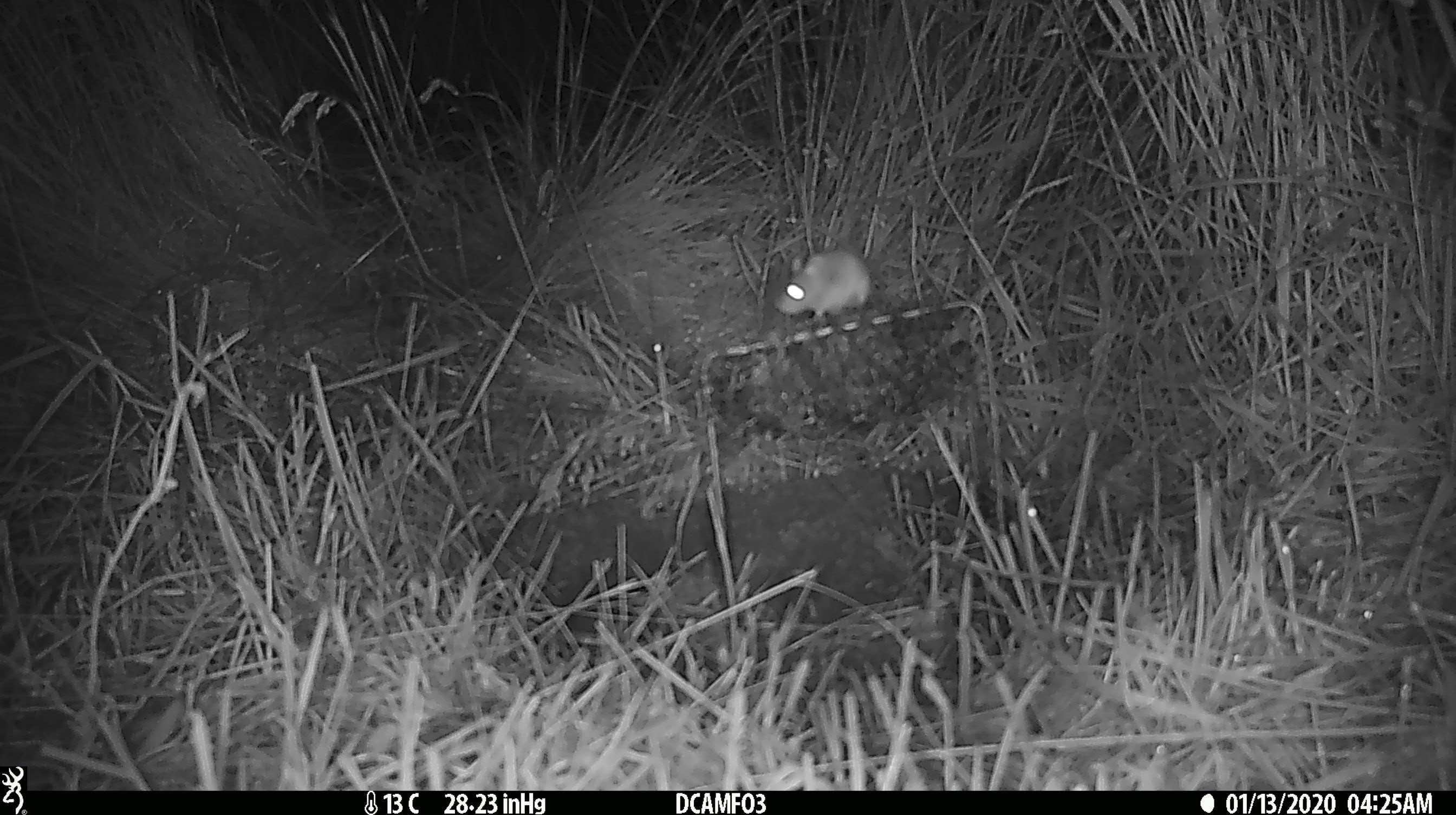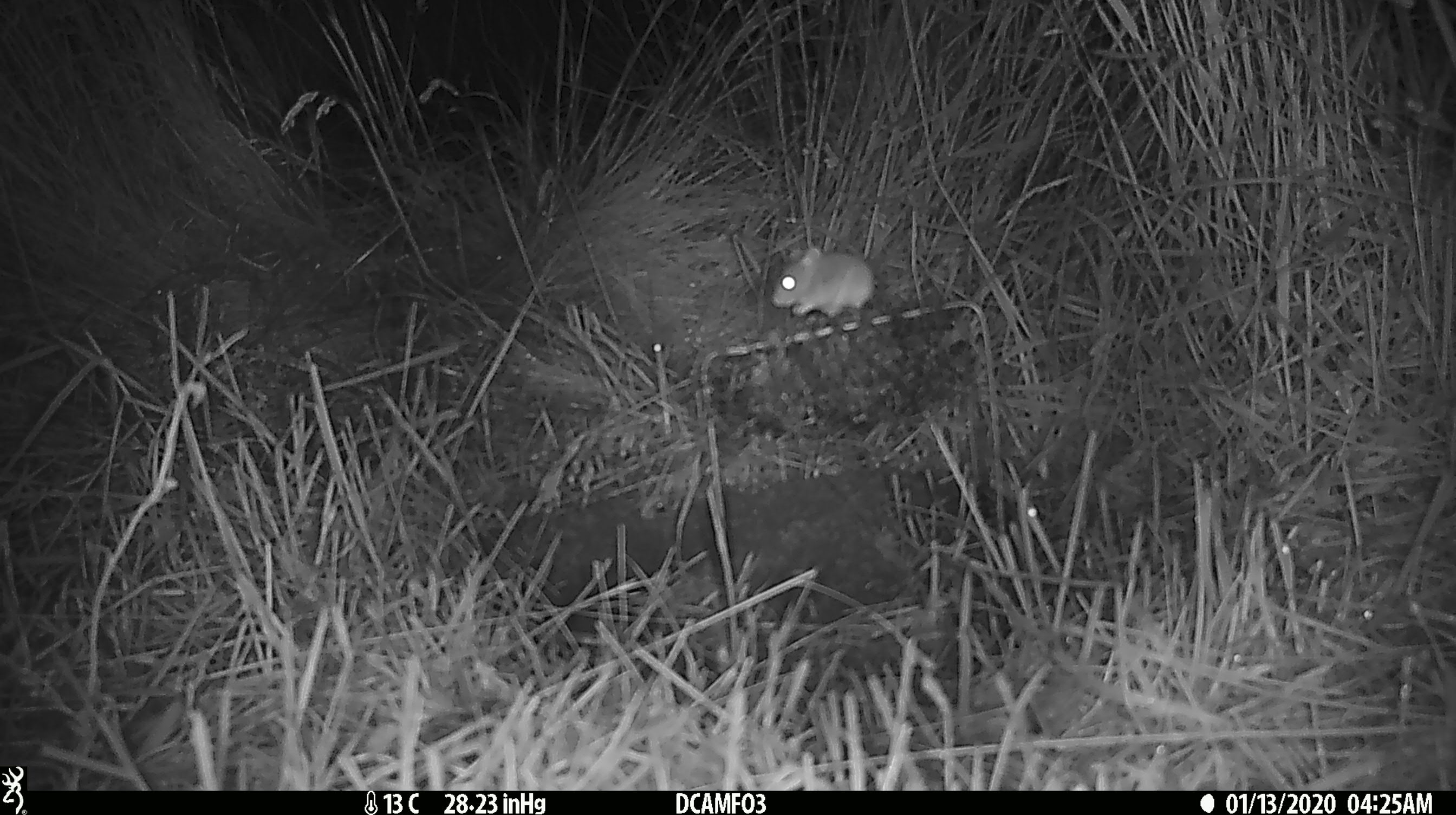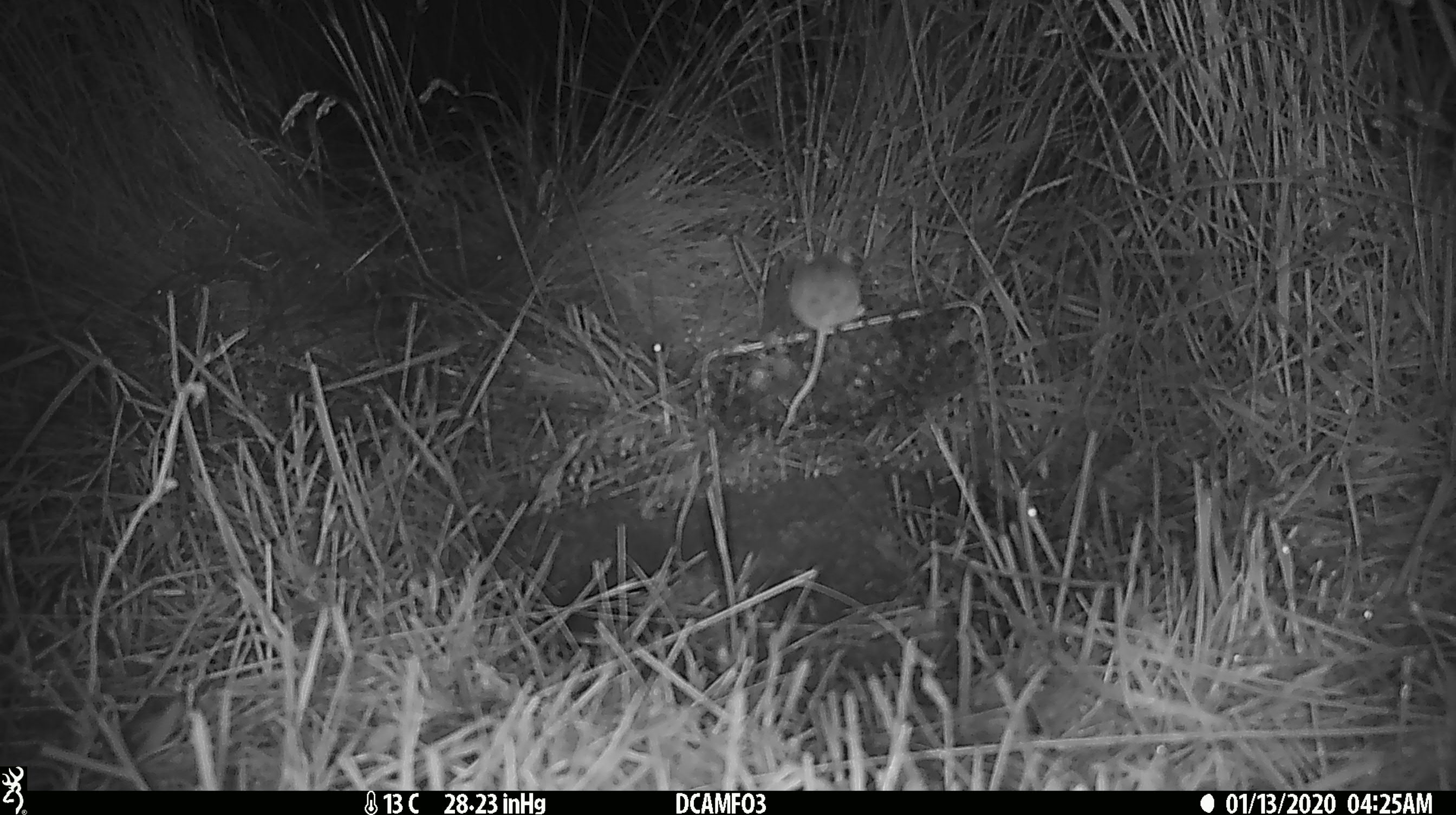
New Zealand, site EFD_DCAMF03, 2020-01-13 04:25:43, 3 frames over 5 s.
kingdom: Animalia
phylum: Chordata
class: Mammalia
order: Rodentia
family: Muridae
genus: Mus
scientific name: Mus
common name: mouse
Mouse (Mus).